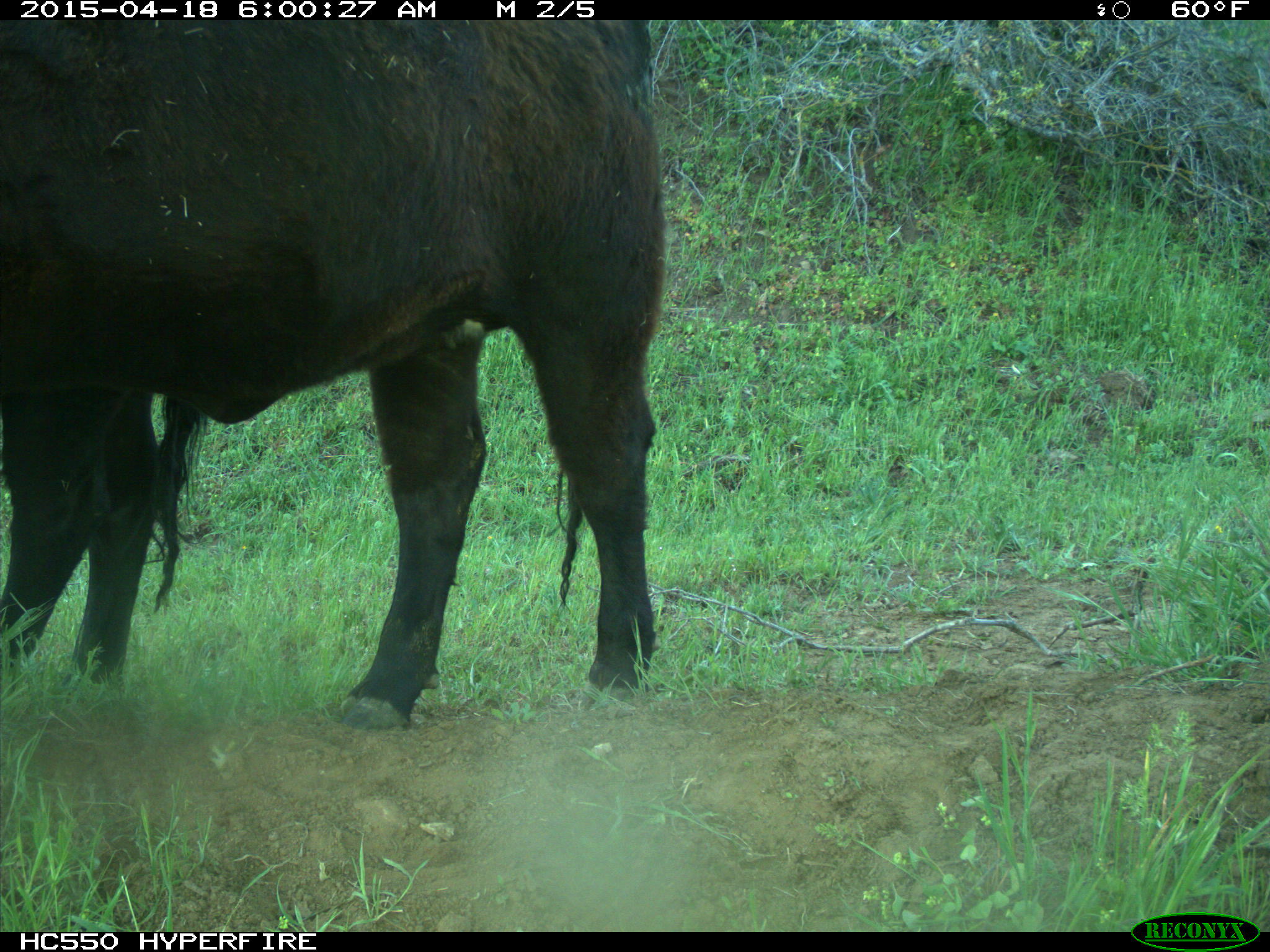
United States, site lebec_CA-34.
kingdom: Animalia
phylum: Chordata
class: Mammalia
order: Artiodactyla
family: Bovidae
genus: Bos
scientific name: Bos taurus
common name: domestic cow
Bos taurus (domestic cow).